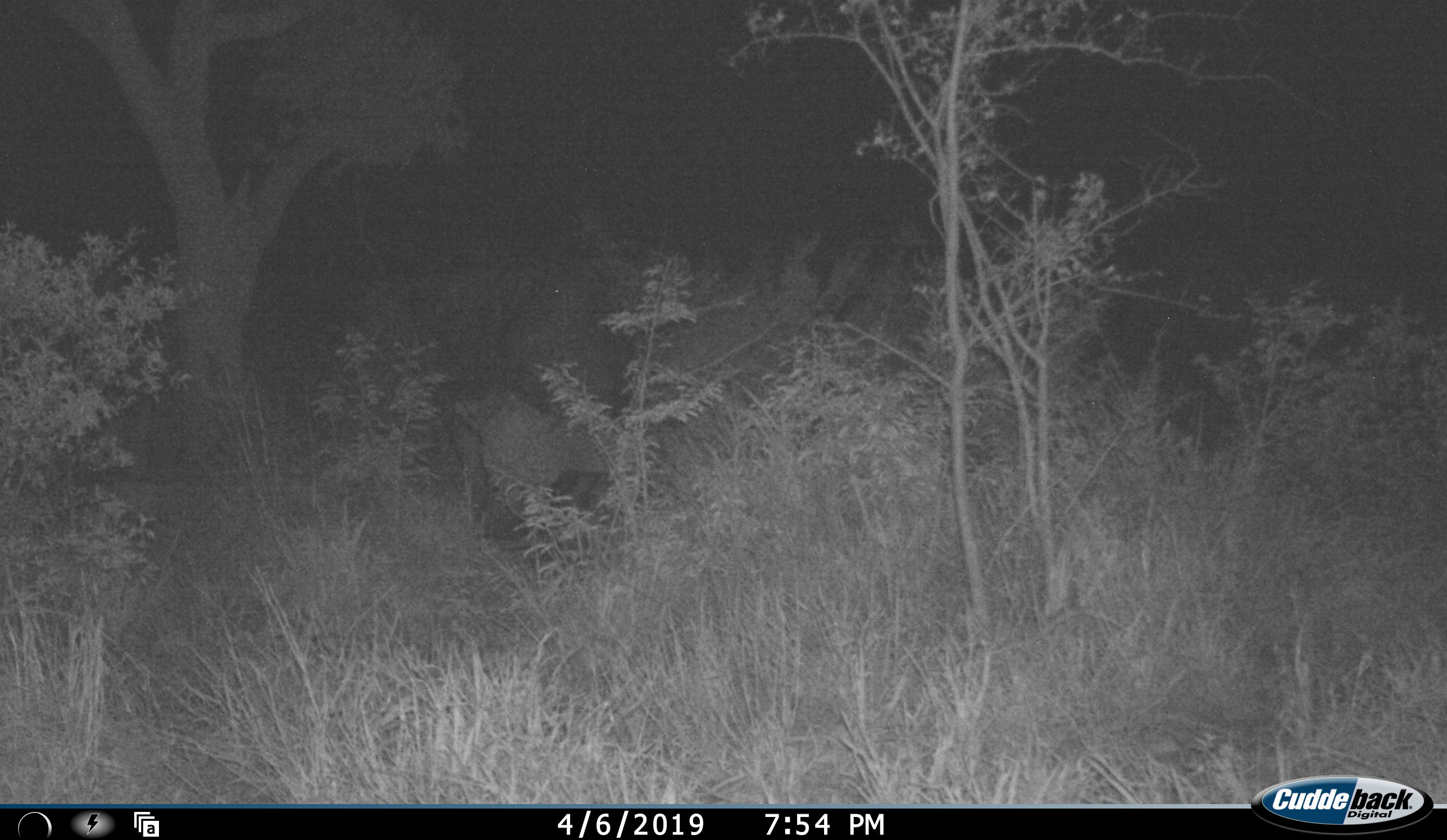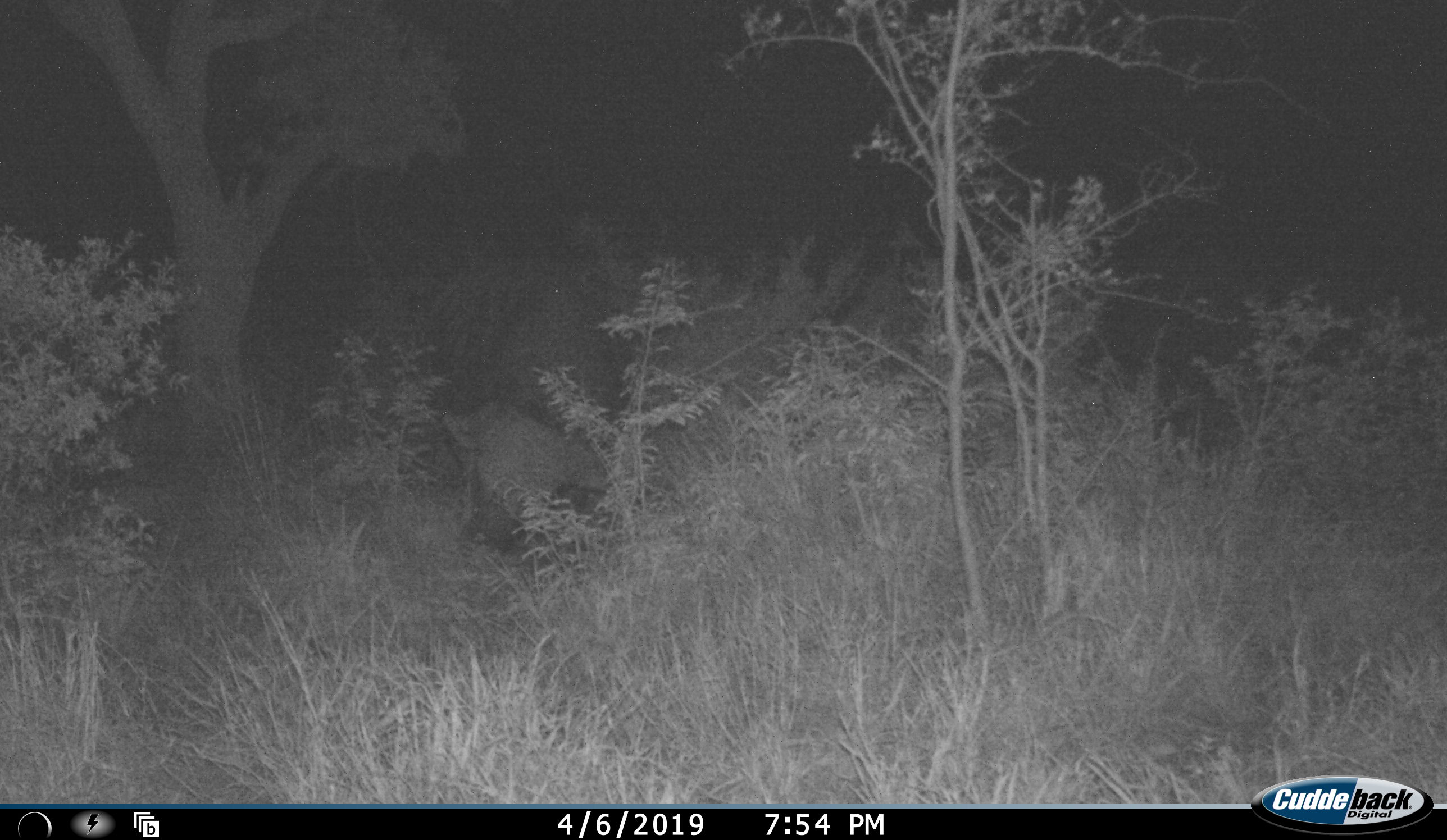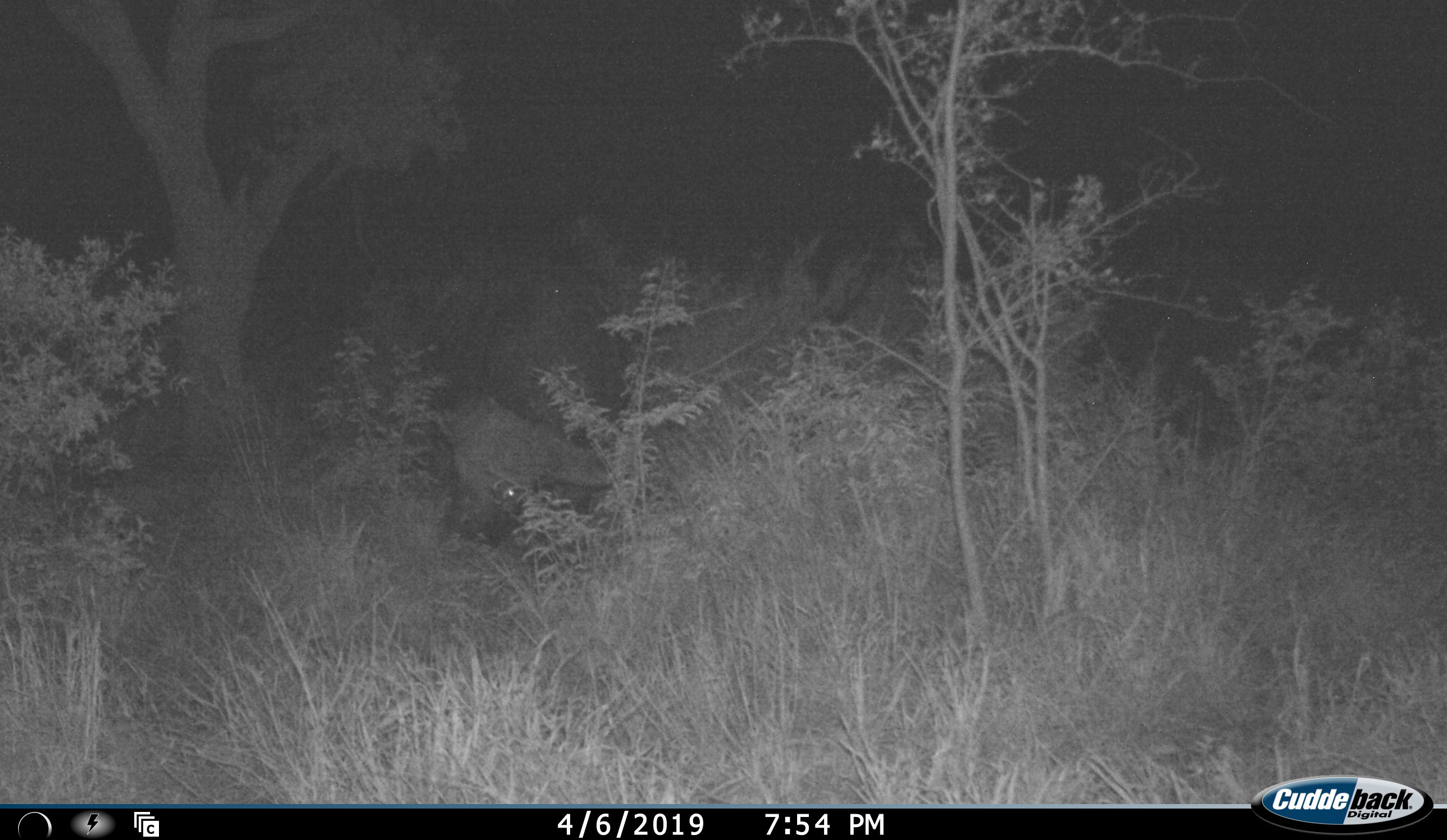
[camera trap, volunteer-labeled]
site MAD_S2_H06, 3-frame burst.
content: unidentified animal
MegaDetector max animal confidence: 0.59